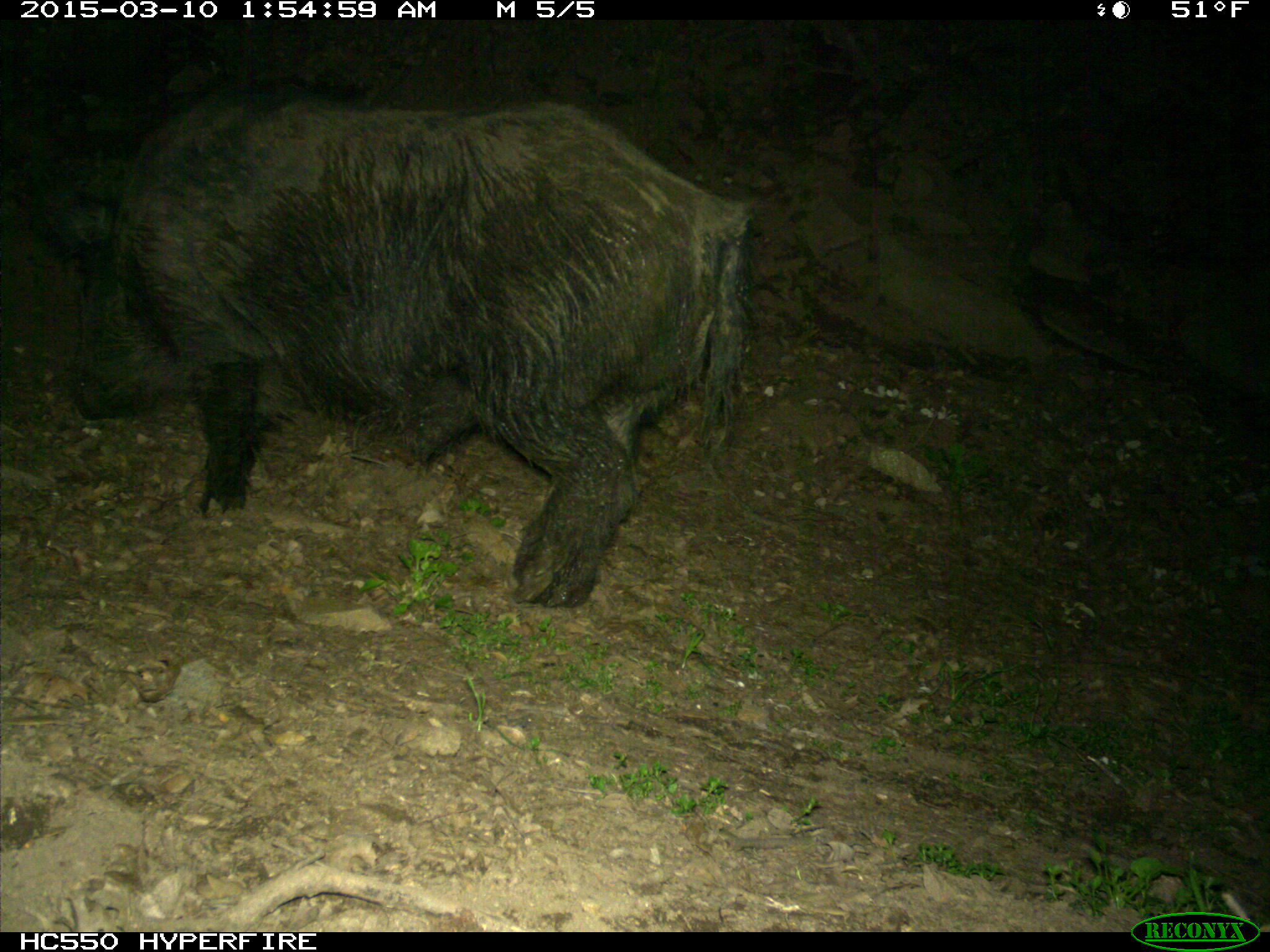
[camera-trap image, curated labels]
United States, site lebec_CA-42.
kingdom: Animalia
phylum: Chordata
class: Mammalia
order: Artiodactyla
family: Suidae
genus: Sus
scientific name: Sus scrofa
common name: wild boar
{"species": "Sus scrofa (wild boar)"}